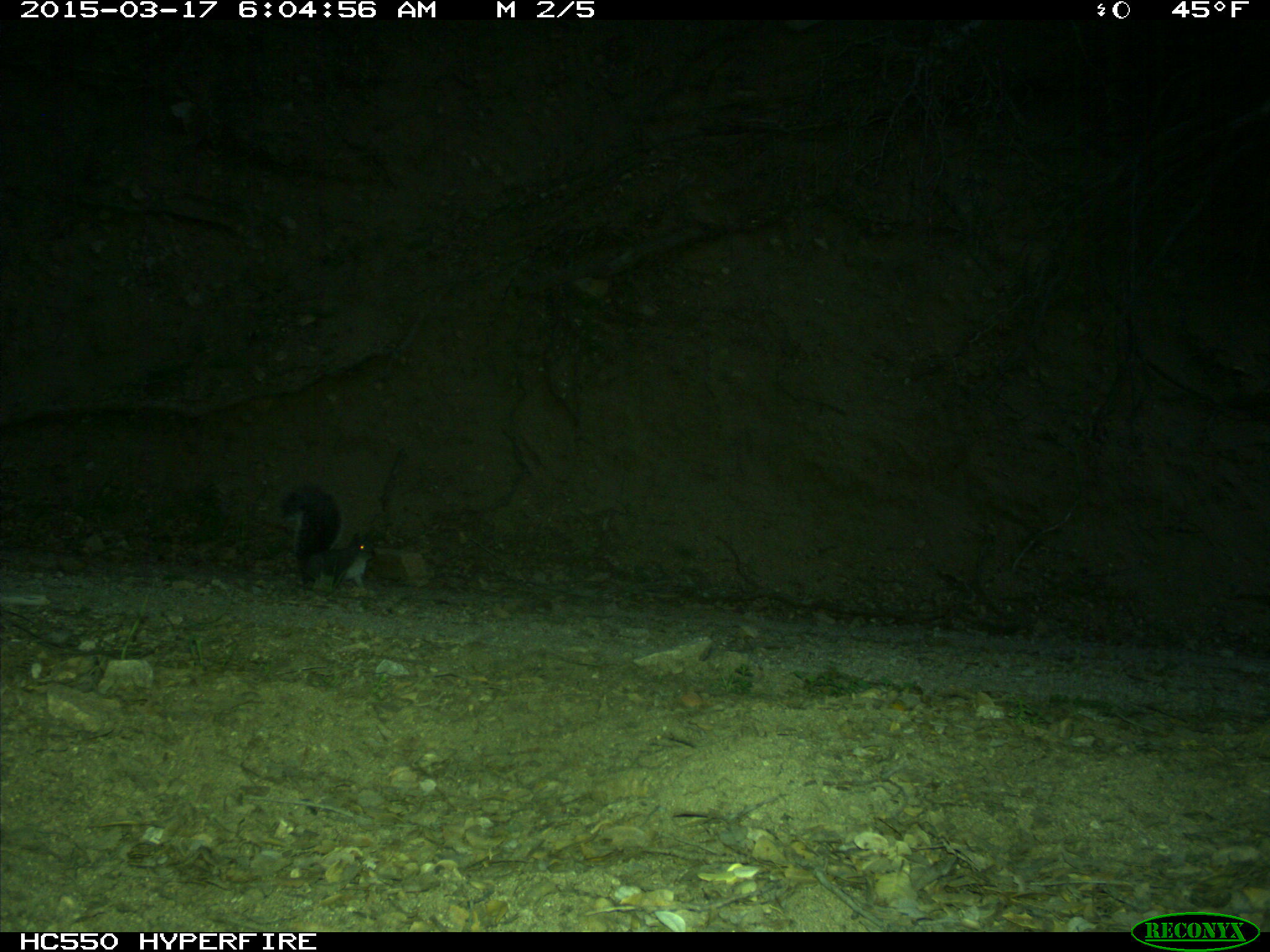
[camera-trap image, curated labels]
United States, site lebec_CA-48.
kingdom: Animalia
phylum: Chordata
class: Mammalia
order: Rodentia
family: Sciuridae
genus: Sciurus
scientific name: Sciurus carolinensis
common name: eastern gray squirrel